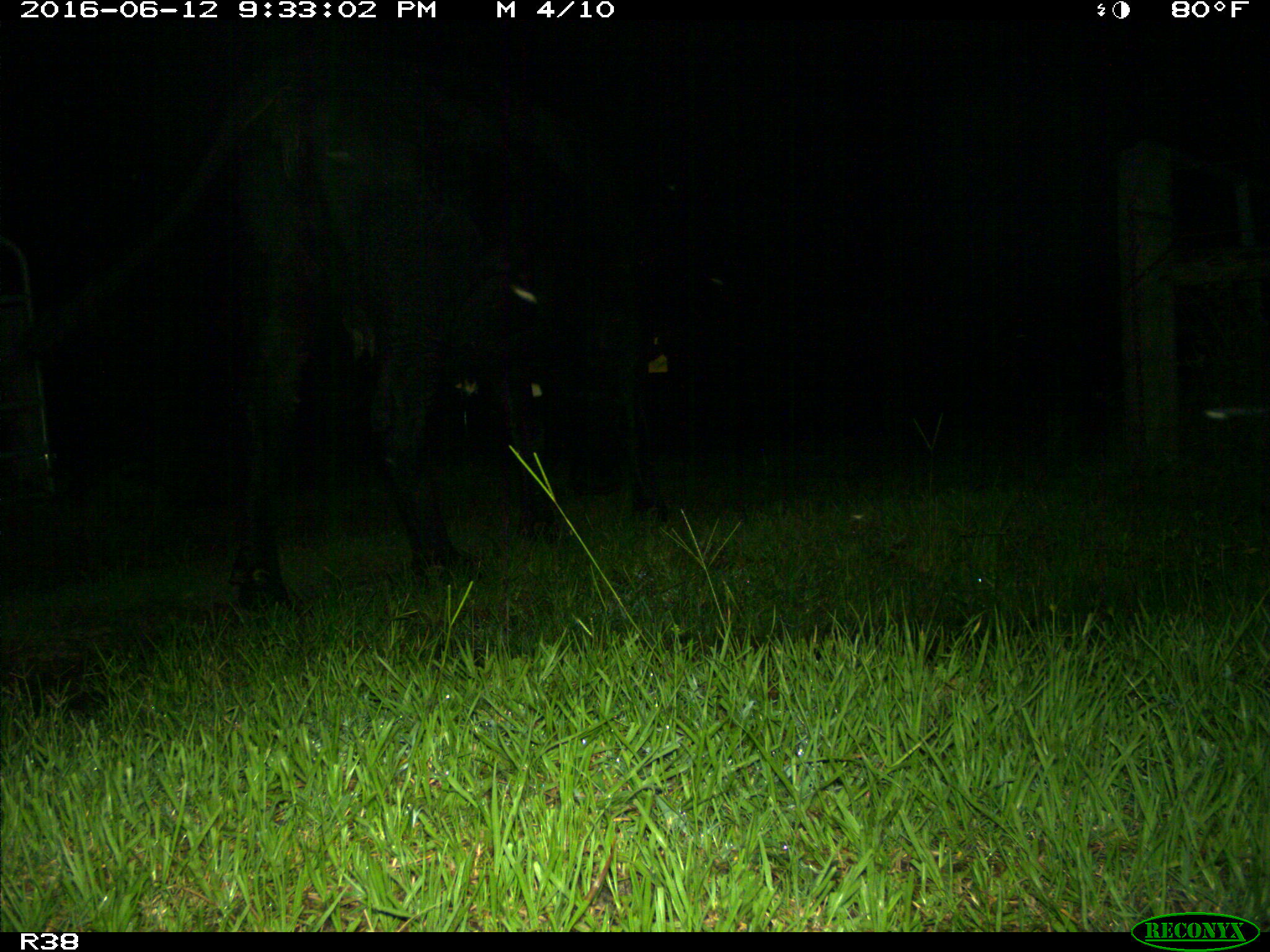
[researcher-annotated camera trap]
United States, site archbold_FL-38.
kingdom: Animalia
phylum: Chordata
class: Mammalia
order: Artiodactyla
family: Bovidae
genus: Bos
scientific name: Bos taurus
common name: domestic cow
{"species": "Bos taurus (domestic cow)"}